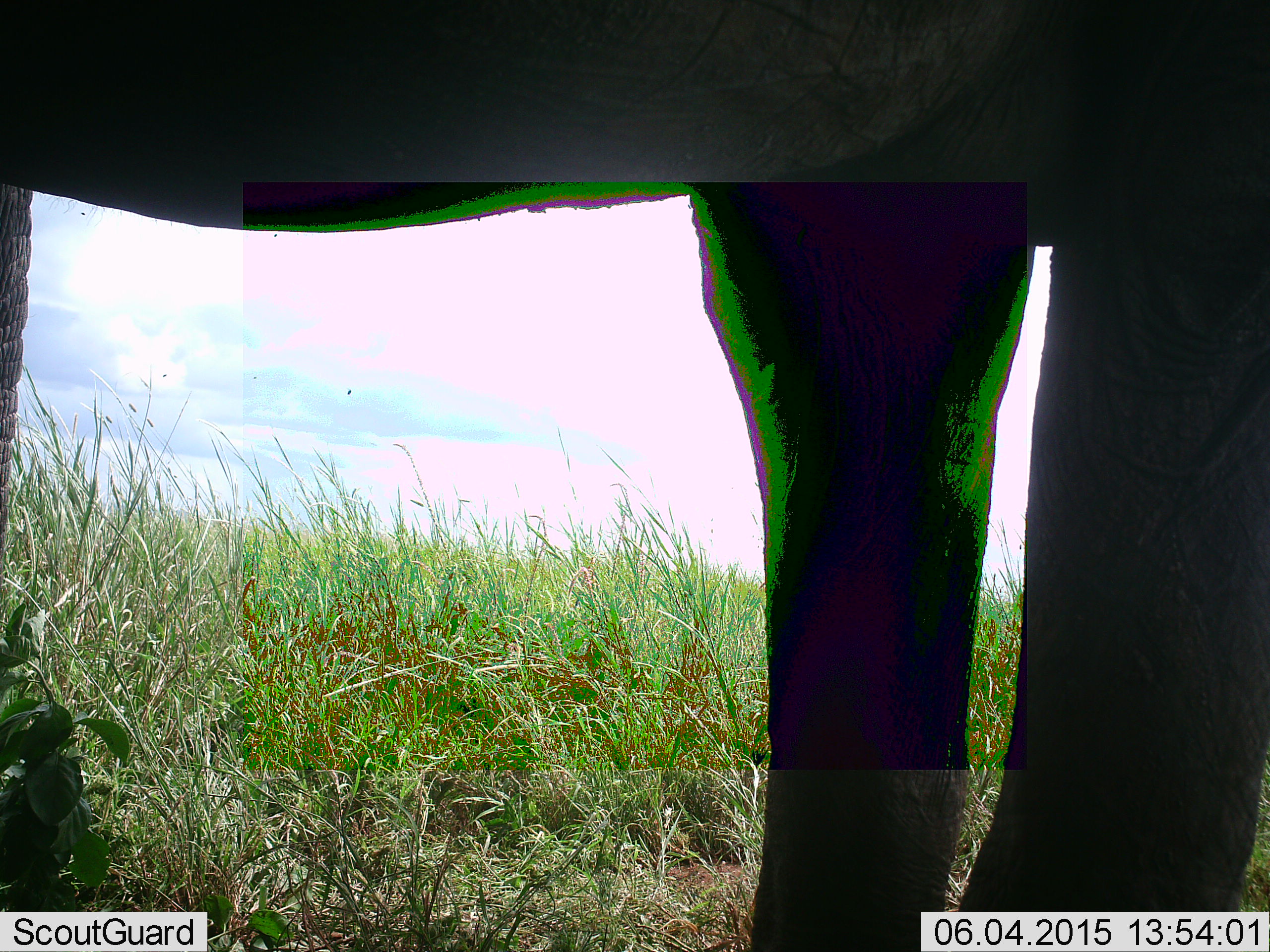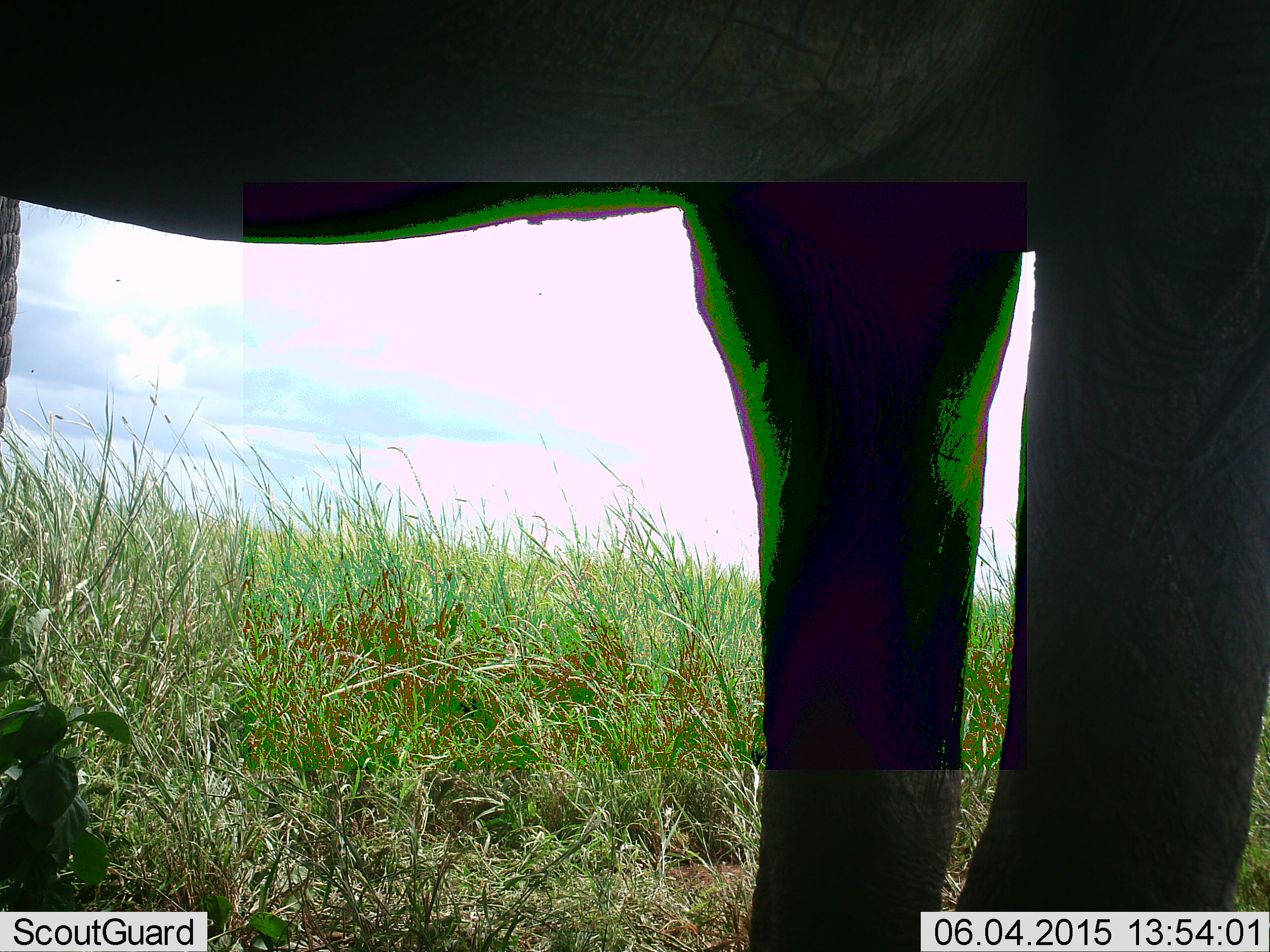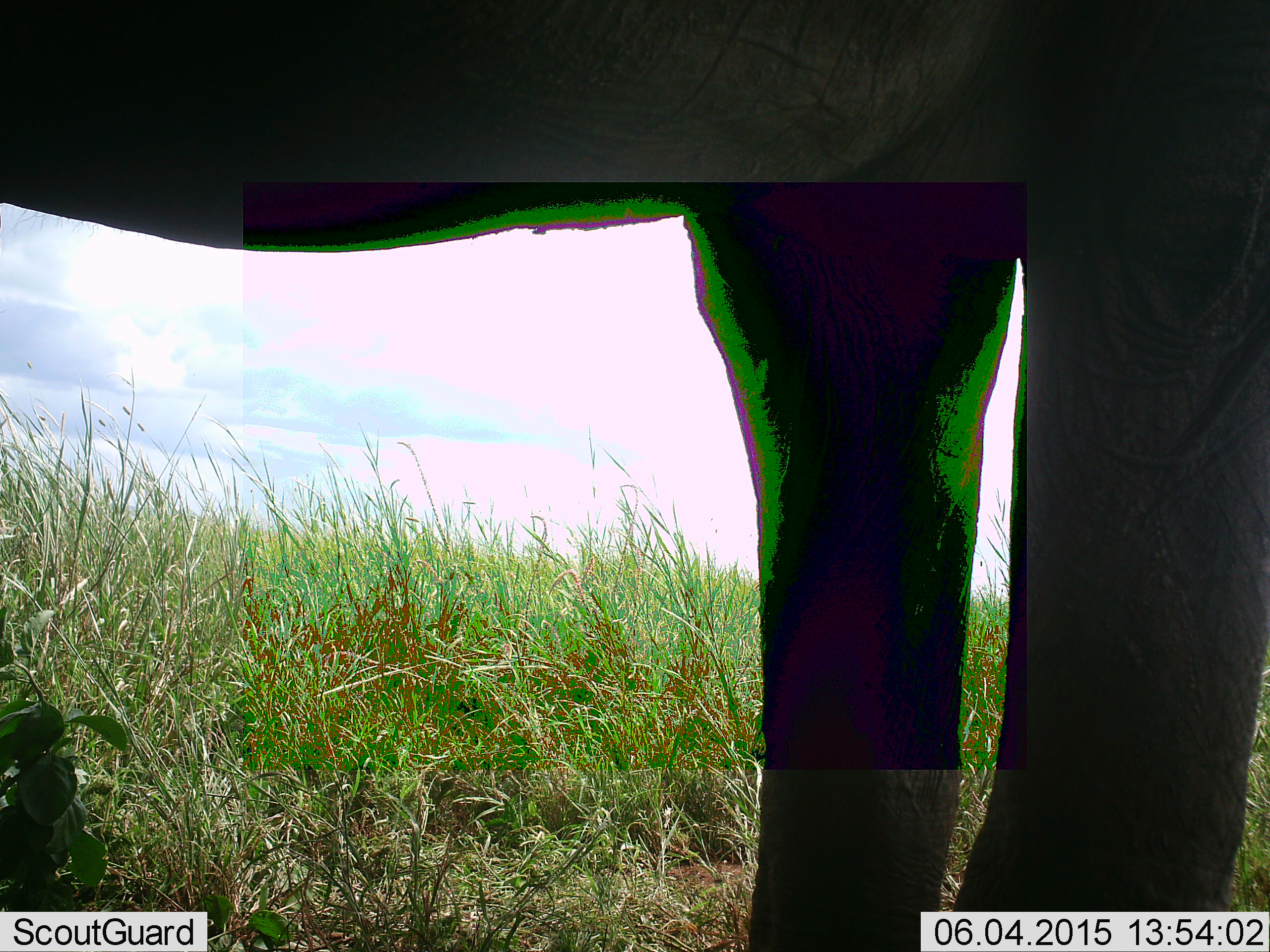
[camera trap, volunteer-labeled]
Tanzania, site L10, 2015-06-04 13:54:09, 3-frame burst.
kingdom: Animalia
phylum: Chordata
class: Mammalia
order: Proboscidea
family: Elephantidae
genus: Loxodonta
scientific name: Loxodonta africana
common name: african bush elephant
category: elephant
Elephant (african bush elephant) (Loxodonta africana), count 1. Behavior (volunteer vote fractions): standing 100%, resting 0%, moving 0%, interacting 0%. Young present (vote fraction): 10%. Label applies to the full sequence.